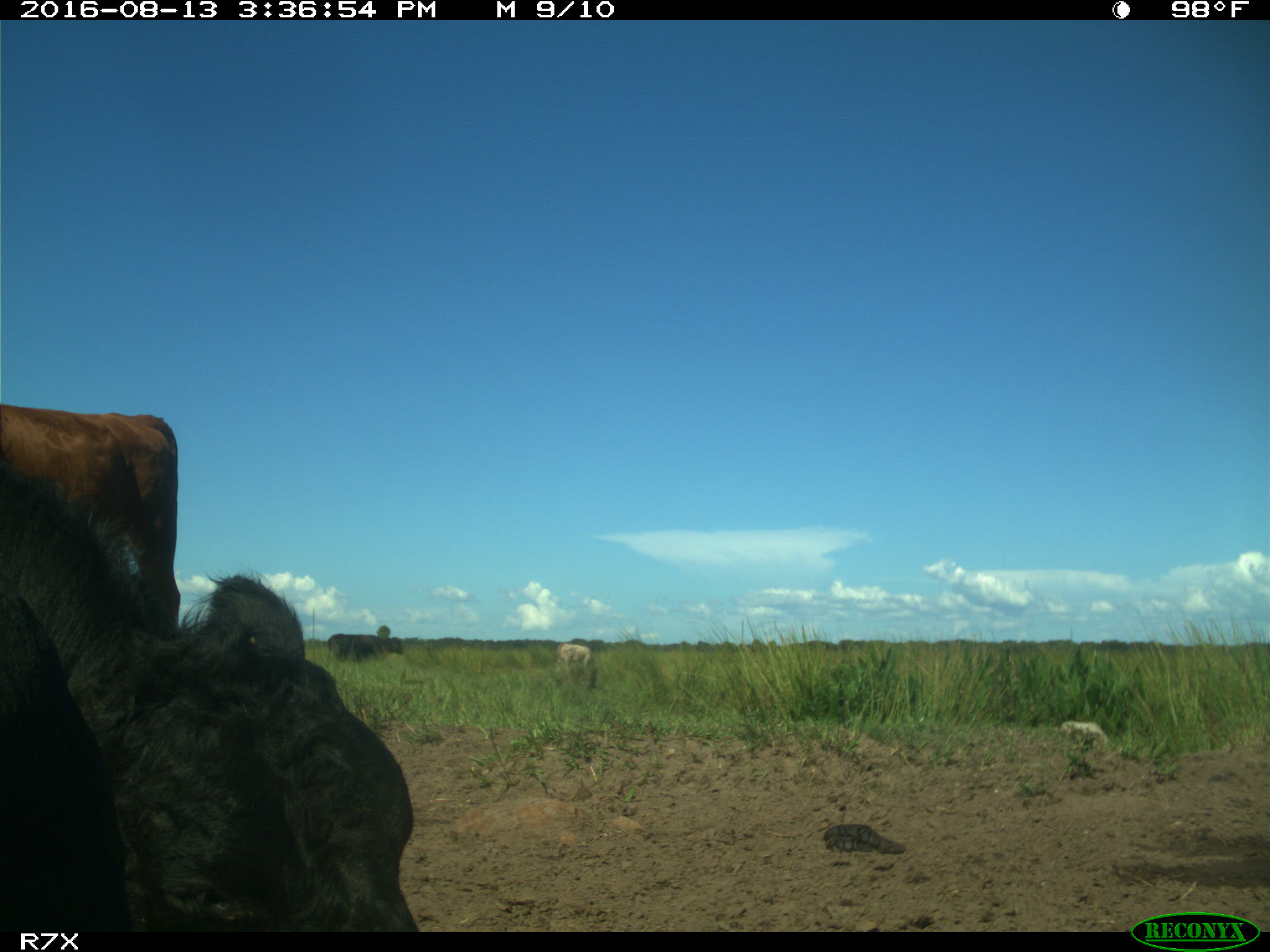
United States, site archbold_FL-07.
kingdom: Animalia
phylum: Chordata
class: Mammalia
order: Artiodactyla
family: Bovidae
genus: Bos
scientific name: Bos taurus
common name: domestic cow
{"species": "Bos taurus (domestic cow)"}